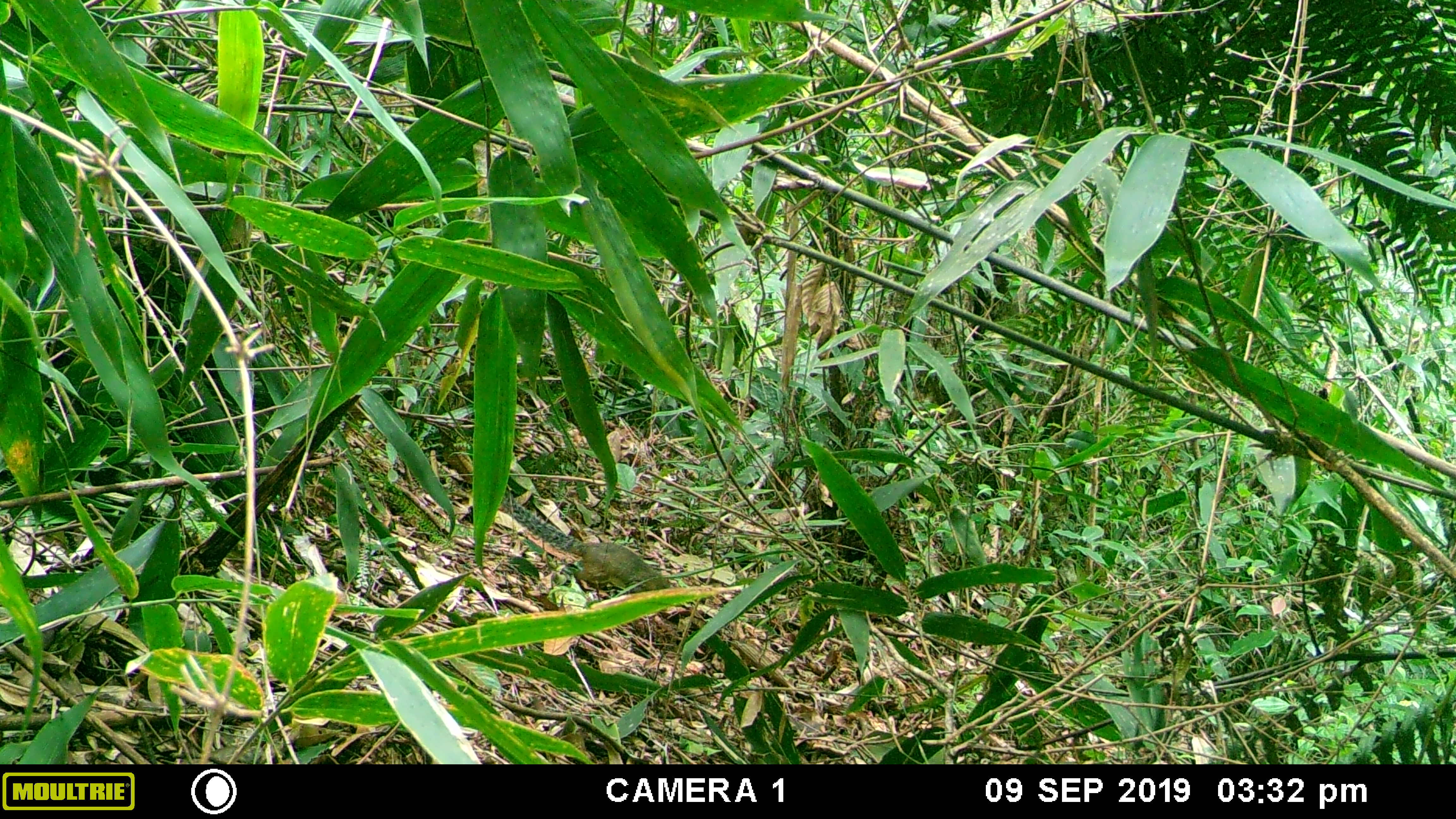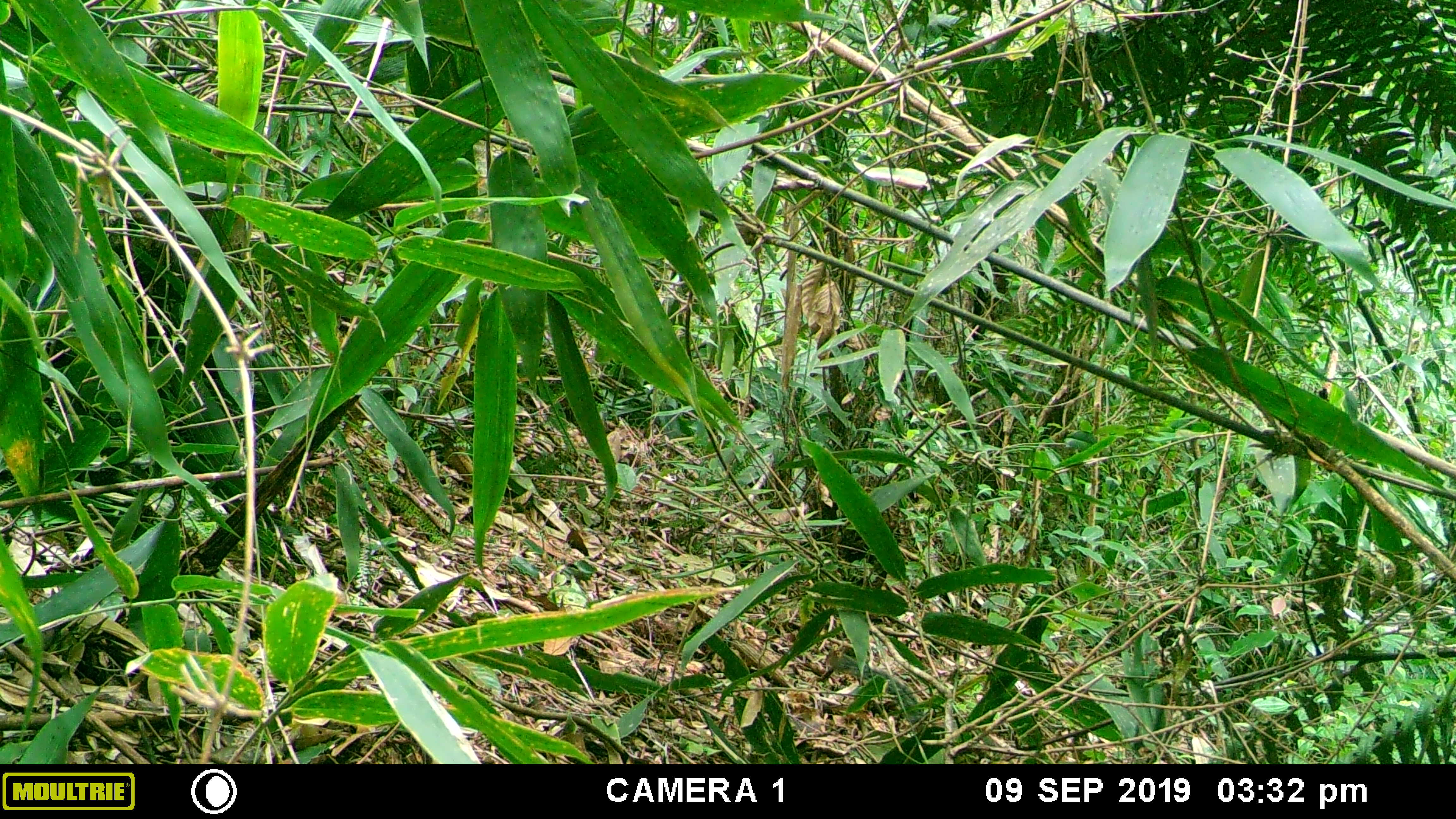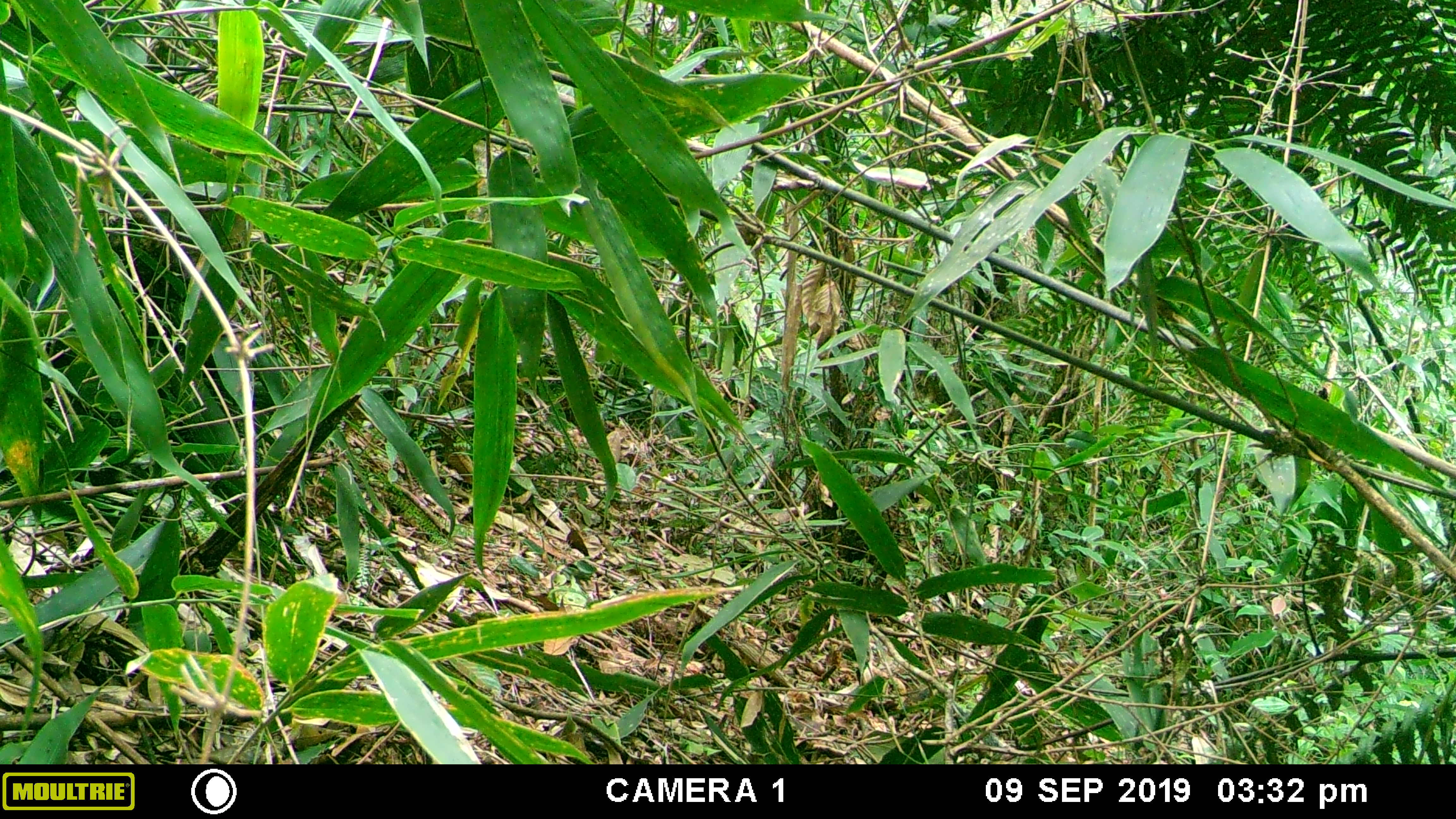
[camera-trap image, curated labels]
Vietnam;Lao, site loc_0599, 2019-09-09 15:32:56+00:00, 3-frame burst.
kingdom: Animalia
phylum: Chordata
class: Mammalia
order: Rodentia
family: Sciuridae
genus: Dremomys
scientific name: Dremomys rufigenis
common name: red-cheeked squirrel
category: red cheeked squirrel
Red cheeked squirrel (red-cheeked squirrel) (Dremomys rufigenis). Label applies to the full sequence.